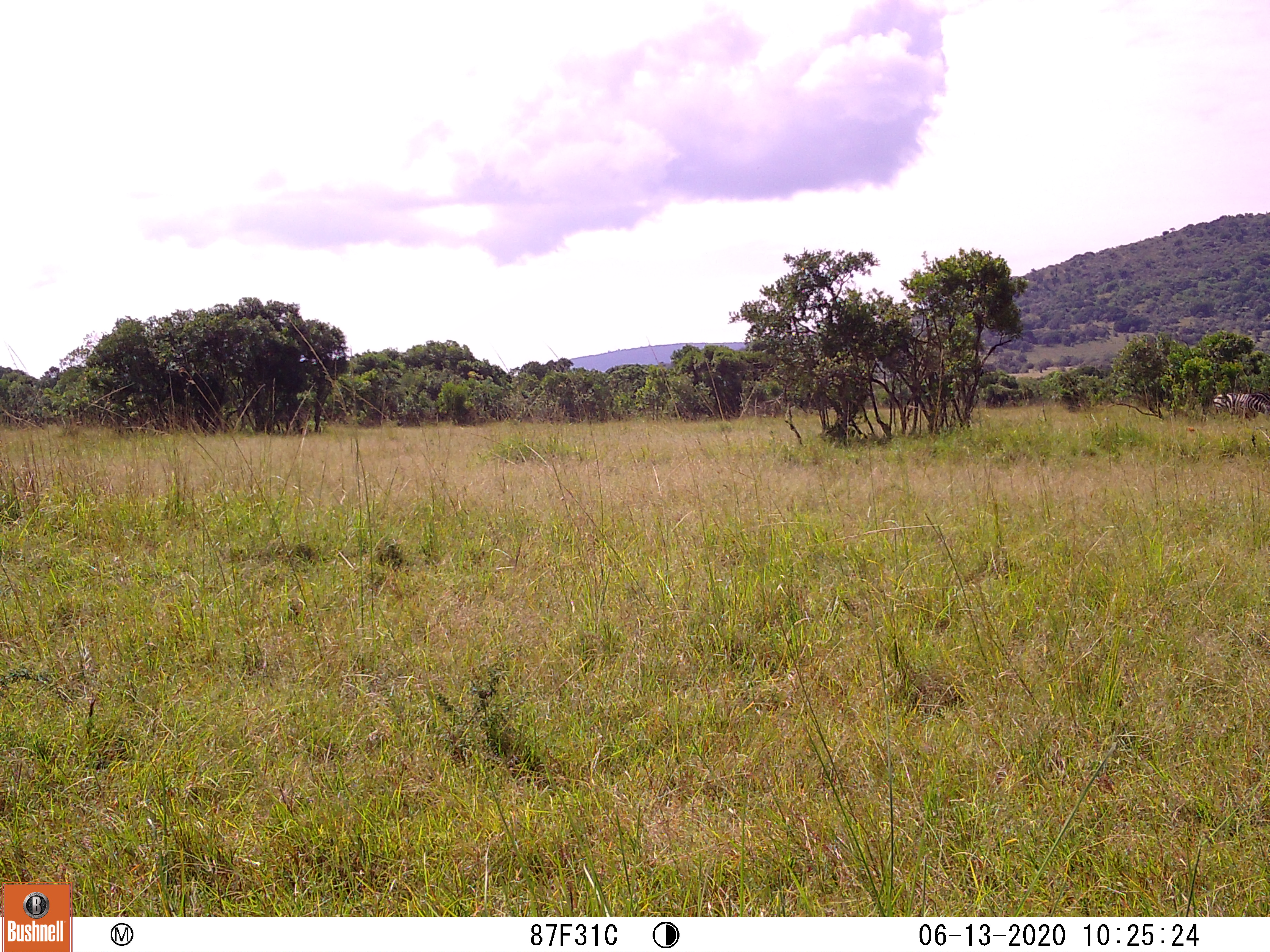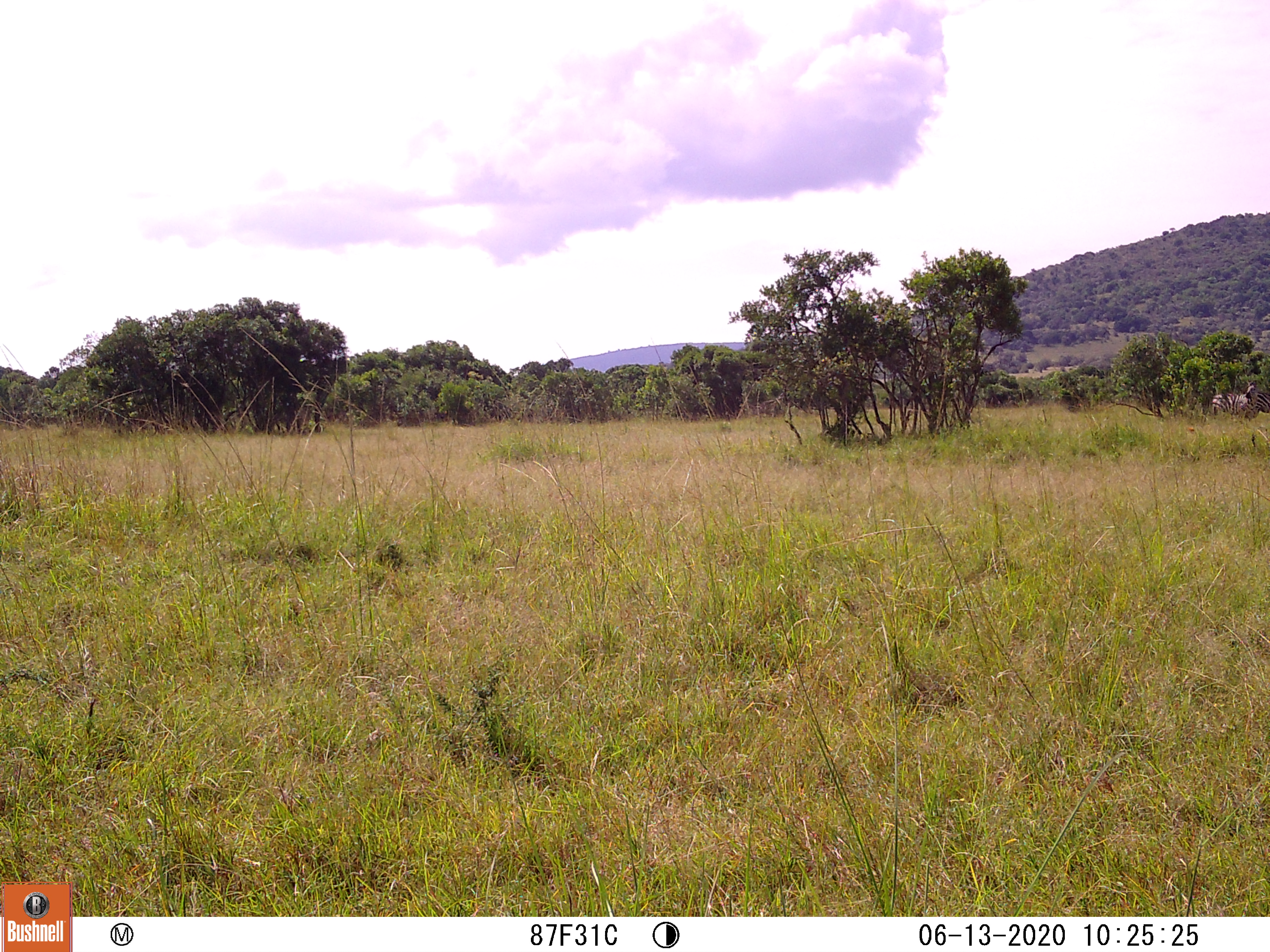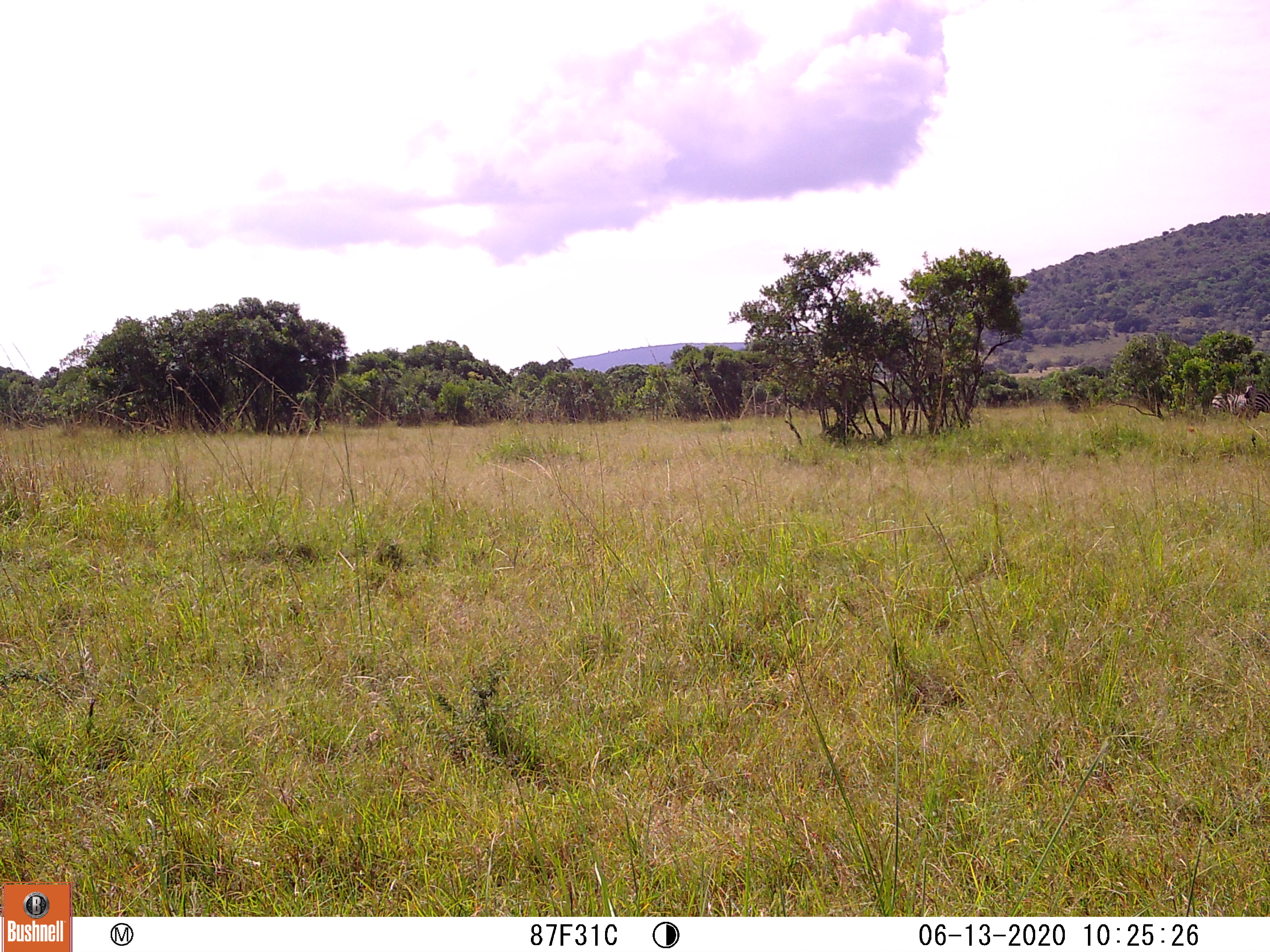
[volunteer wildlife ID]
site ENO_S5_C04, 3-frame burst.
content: unidentified animal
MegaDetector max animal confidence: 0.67